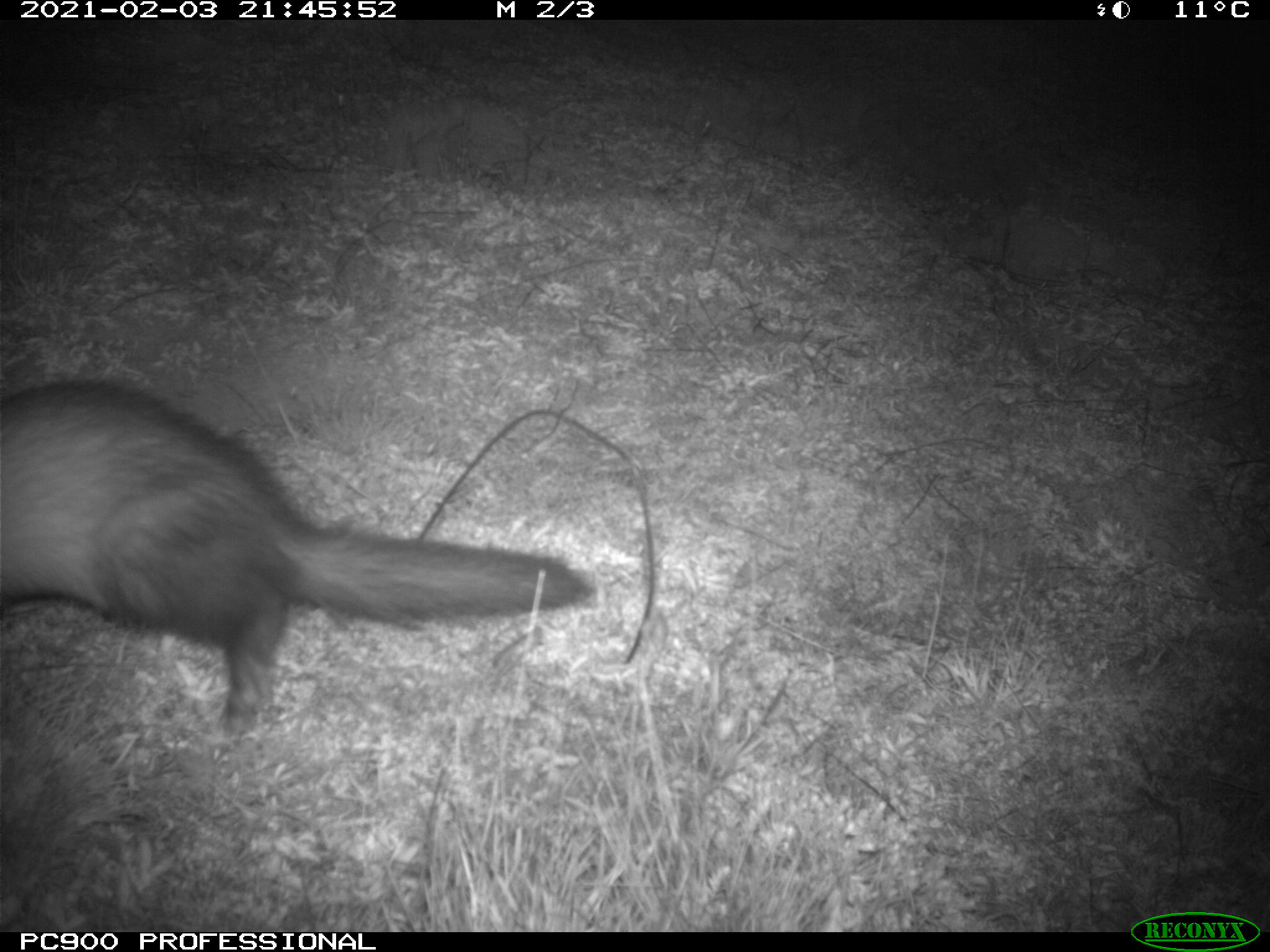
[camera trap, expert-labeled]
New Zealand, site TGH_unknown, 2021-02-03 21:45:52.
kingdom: Animalia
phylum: Chordata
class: Mammalia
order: Carnivora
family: Mustelidae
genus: Mustela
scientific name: Mustela furo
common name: ferret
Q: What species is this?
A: Ferret (Mustela furo).